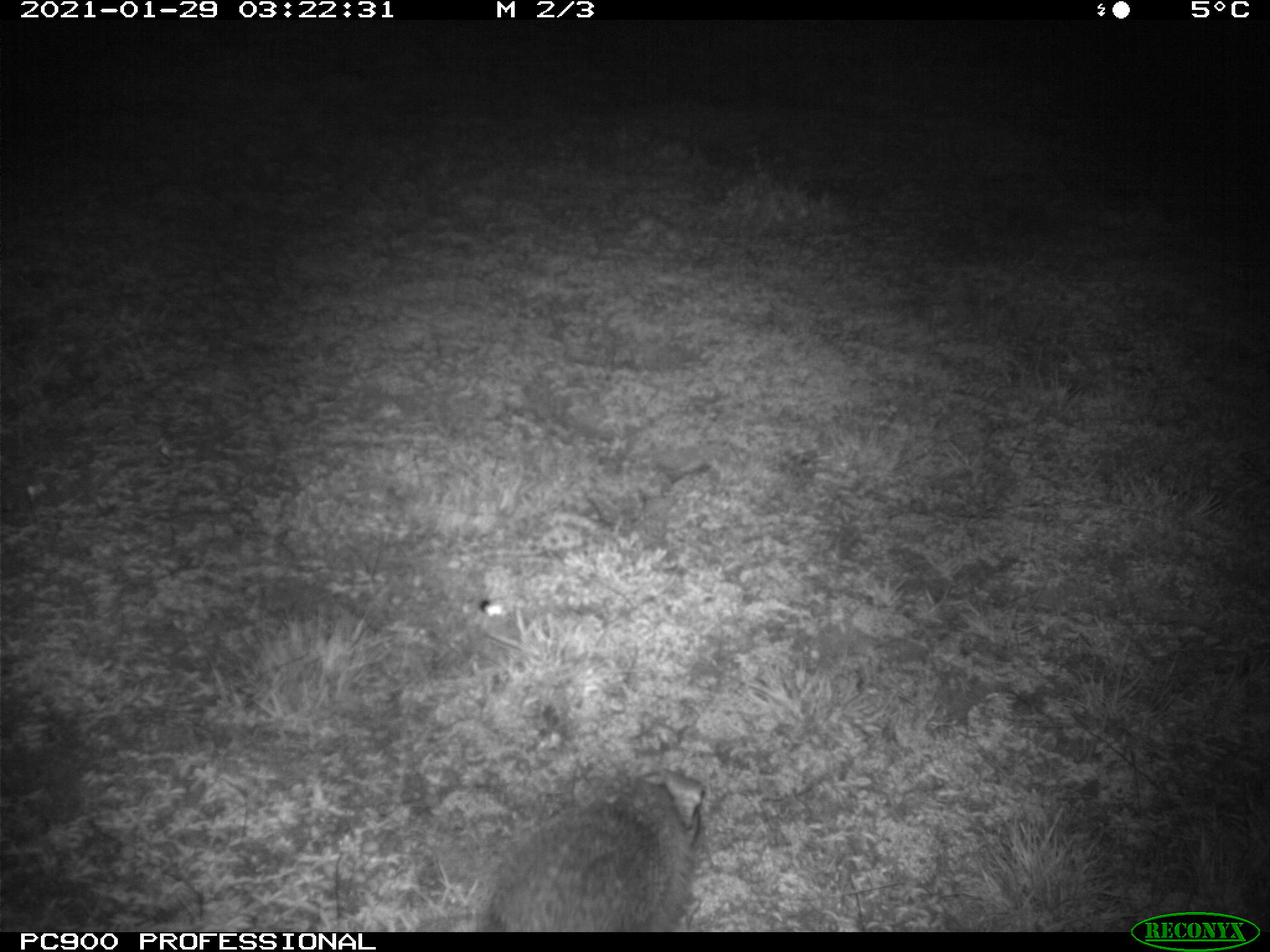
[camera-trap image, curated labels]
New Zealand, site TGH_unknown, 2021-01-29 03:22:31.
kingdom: Animalia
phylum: Chordata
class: Mammalia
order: Eulipotyphla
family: Erinaceidae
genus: Erinaceus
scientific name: Erinaceus europaeus europaeus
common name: european hedgehog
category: hedgehog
Hedgehog (european hedgehog) (Erinaceus europaeus europaeus).